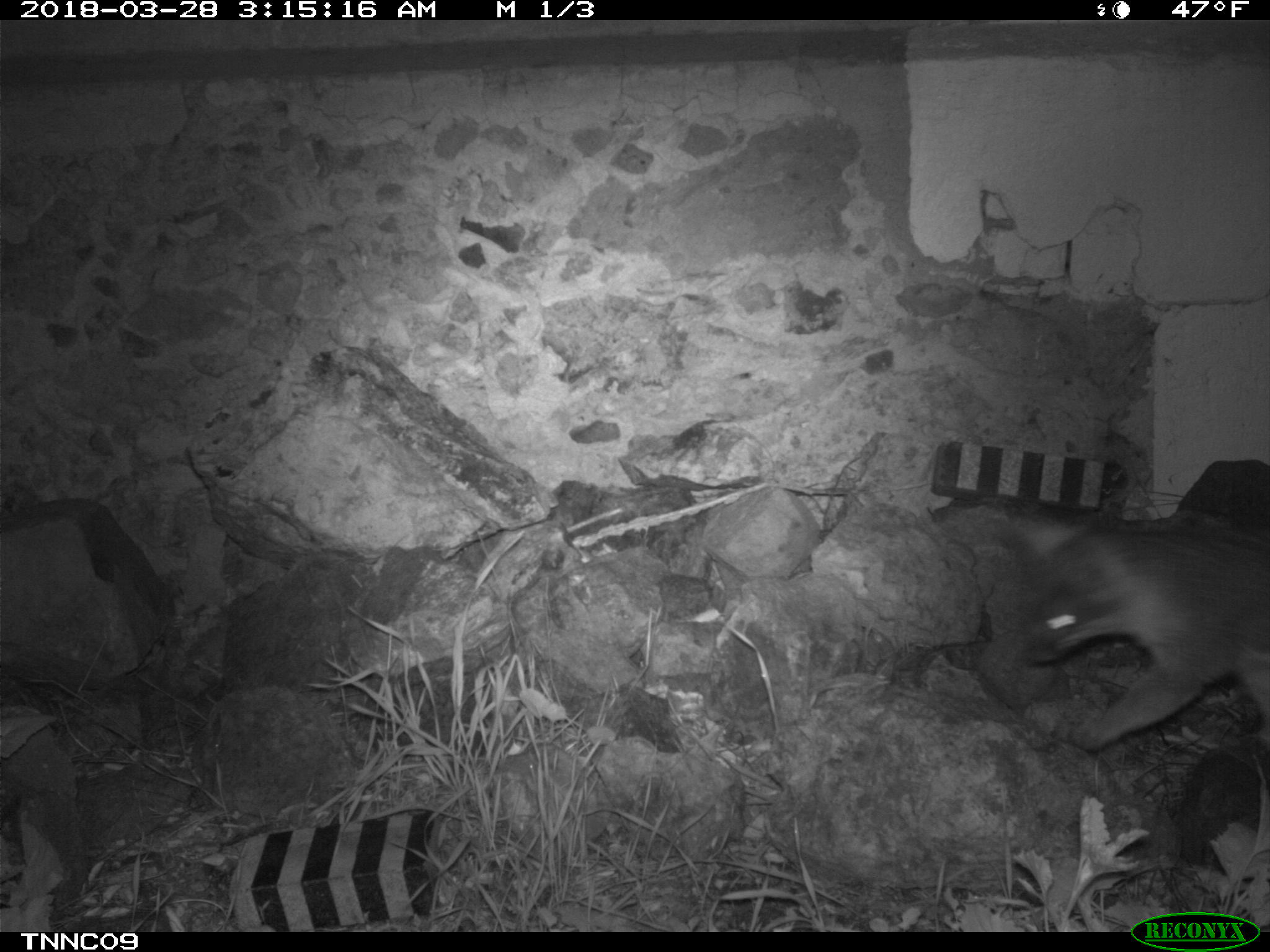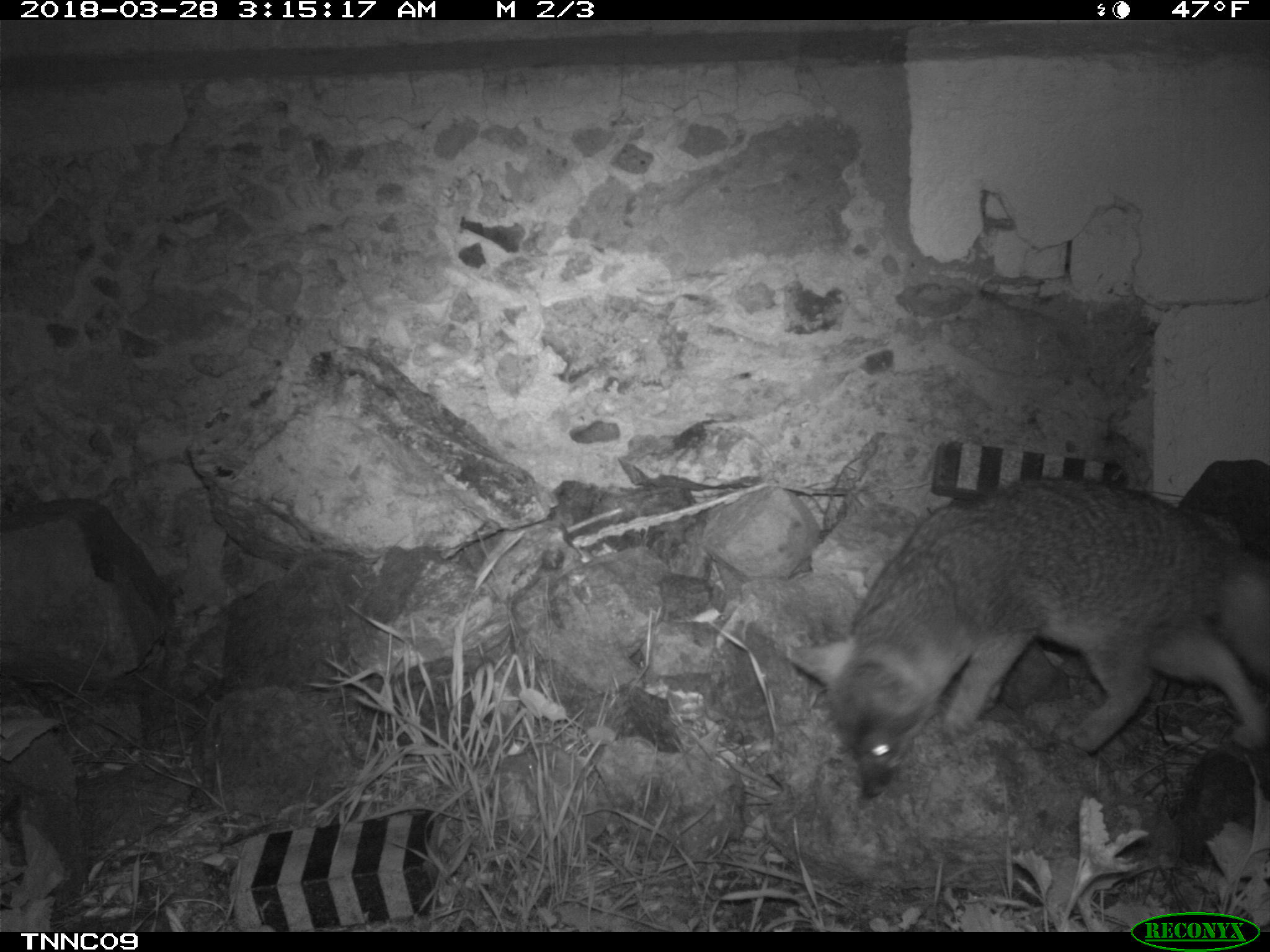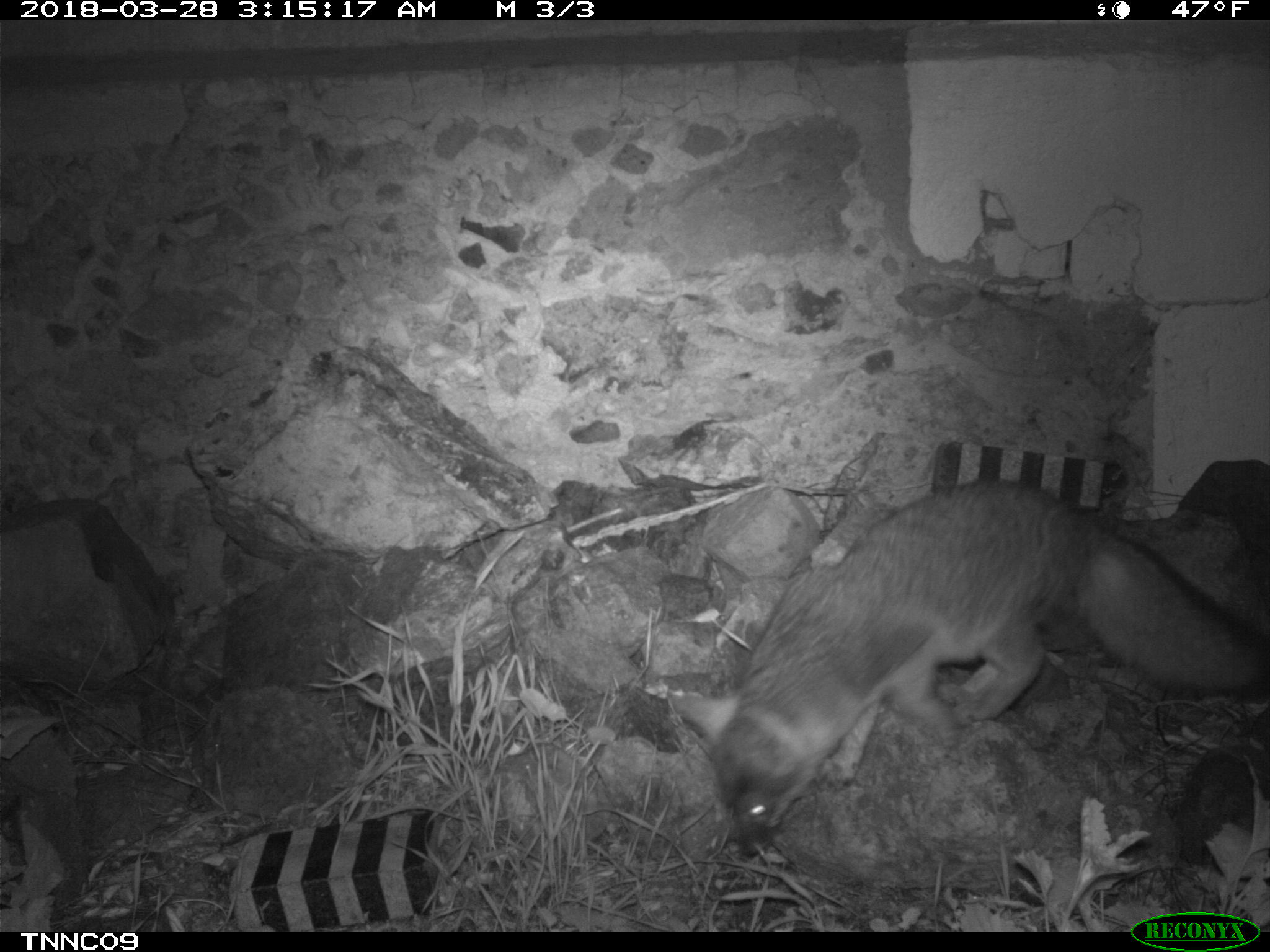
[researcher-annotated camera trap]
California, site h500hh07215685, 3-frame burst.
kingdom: Animalia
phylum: Chordata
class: Mammalia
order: Carnivora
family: Canidae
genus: Urocyon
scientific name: Urocyon littoralis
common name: island fox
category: fox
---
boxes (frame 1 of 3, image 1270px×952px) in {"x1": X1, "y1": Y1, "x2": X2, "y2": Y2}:
fox: {"x1": 999, "y1": 514, "x2": 1269, "y2": 751}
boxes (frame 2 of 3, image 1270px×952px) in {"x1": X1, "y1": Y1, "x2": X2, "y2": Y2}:
fox: {"x1": 786, "y1": 473, "x2": 1269, "y2": 802}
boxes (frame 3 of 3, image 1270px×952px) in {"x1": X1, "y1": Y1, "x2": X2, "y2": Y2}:
fox: {"x1": 664, "y1": 479, "x2": 1269, "y2": 857}